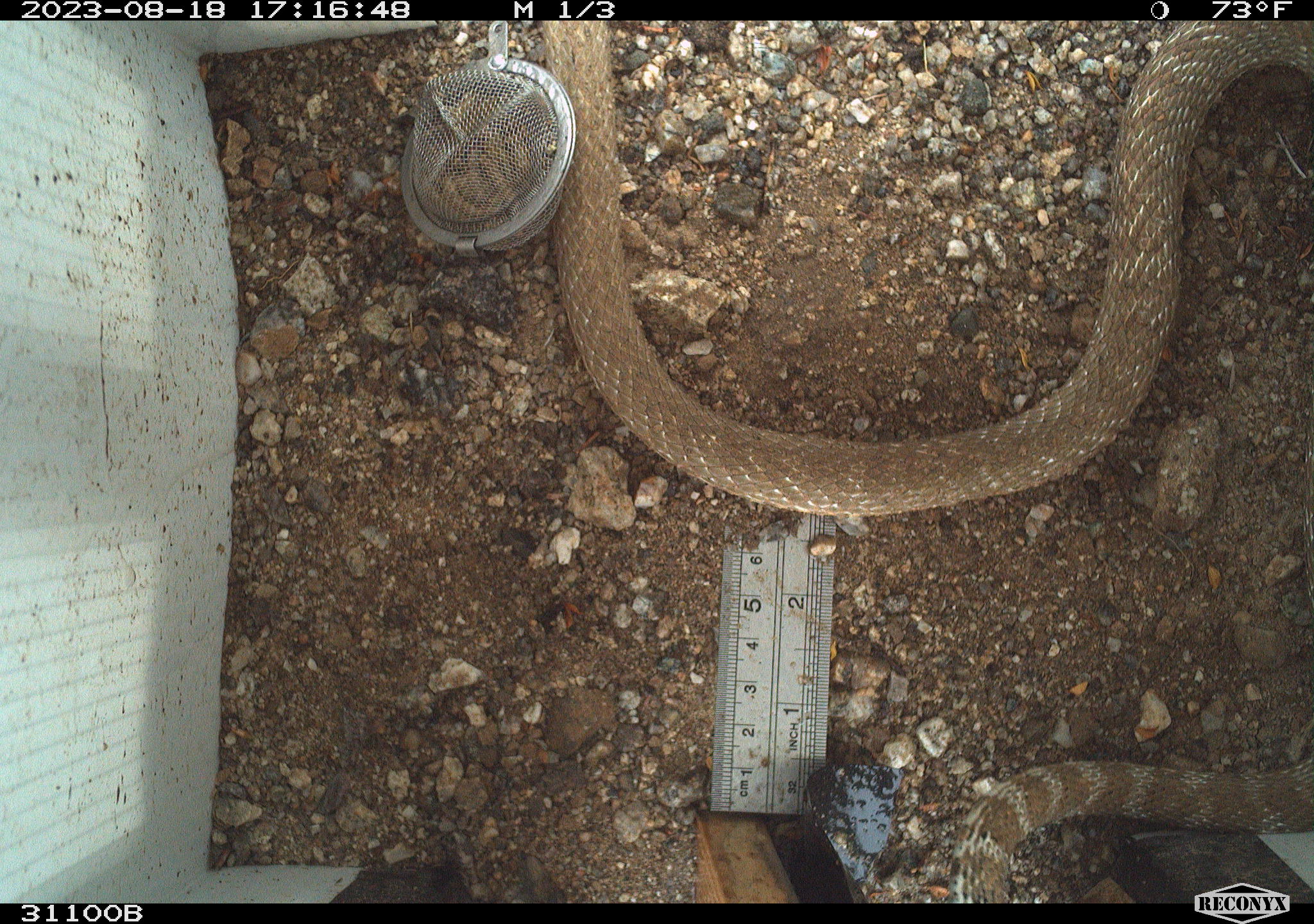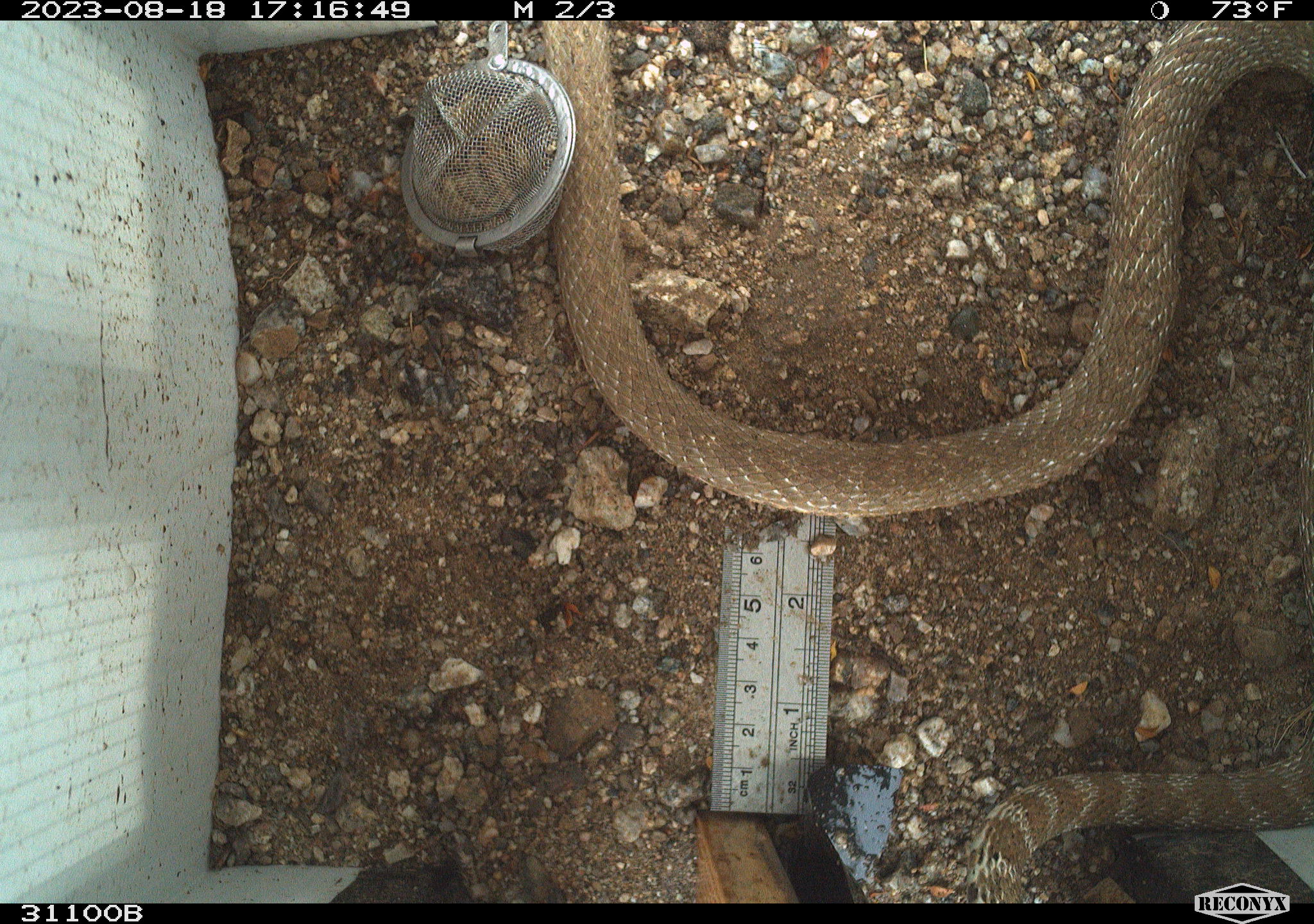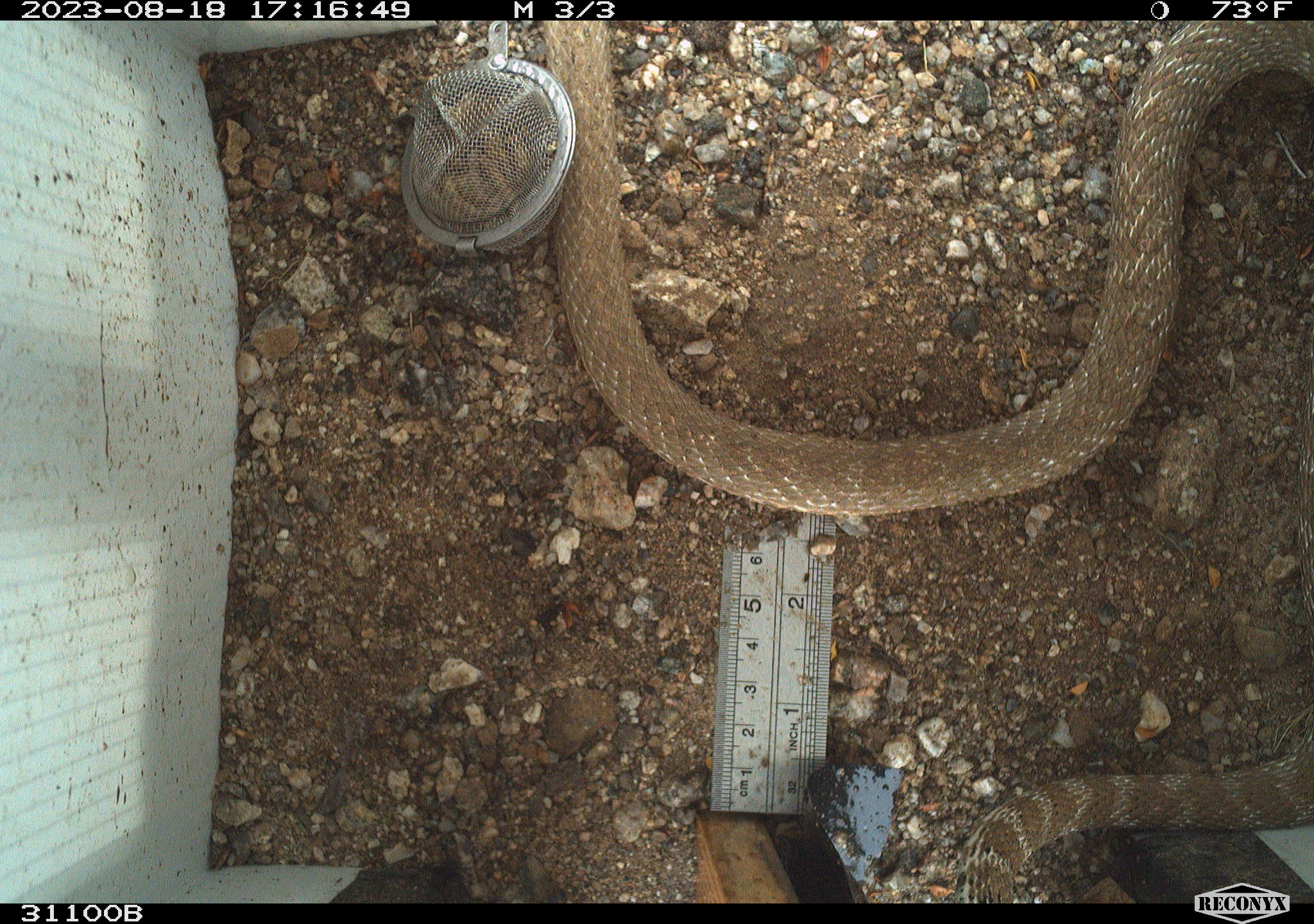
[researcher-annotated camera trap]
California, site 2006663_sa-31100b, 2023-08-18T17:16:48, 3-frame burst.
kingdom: Animalia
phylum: Chordata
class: Reptilia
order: Squamata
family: Colubridae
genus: Masticophis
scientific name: Masticophis flagellum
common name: coachwhip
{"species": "coachwhip (Masticophis flagellum)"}